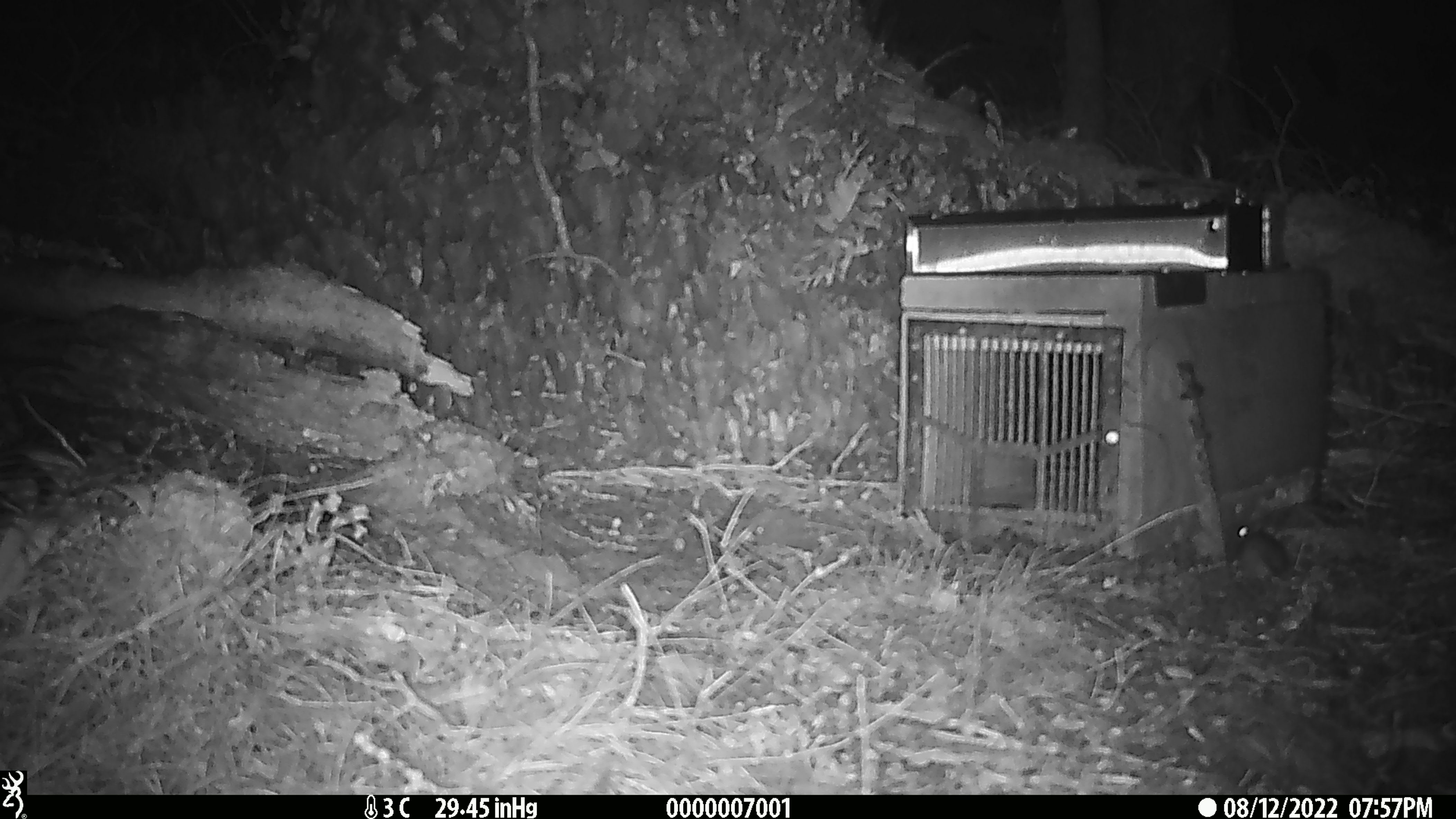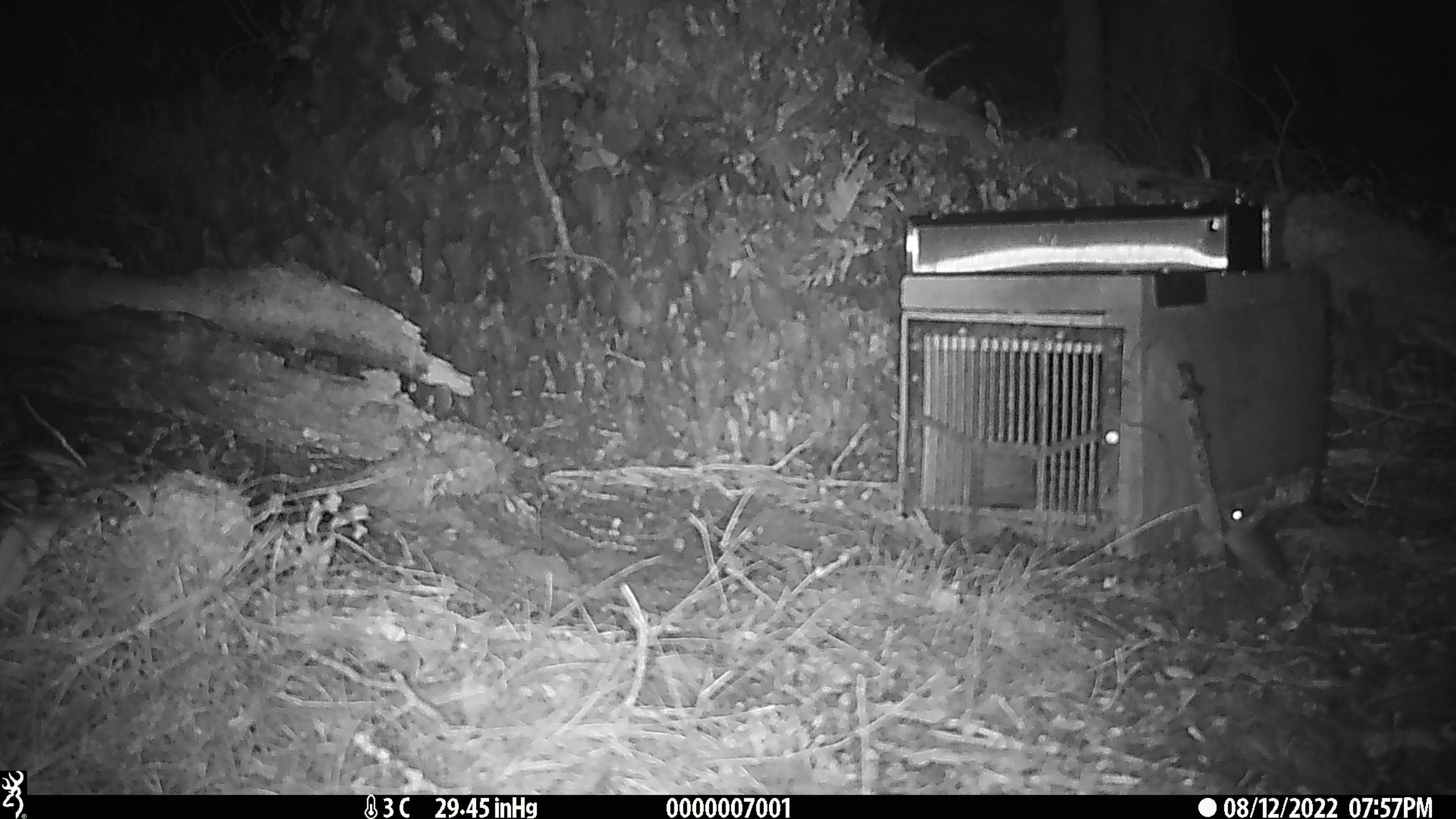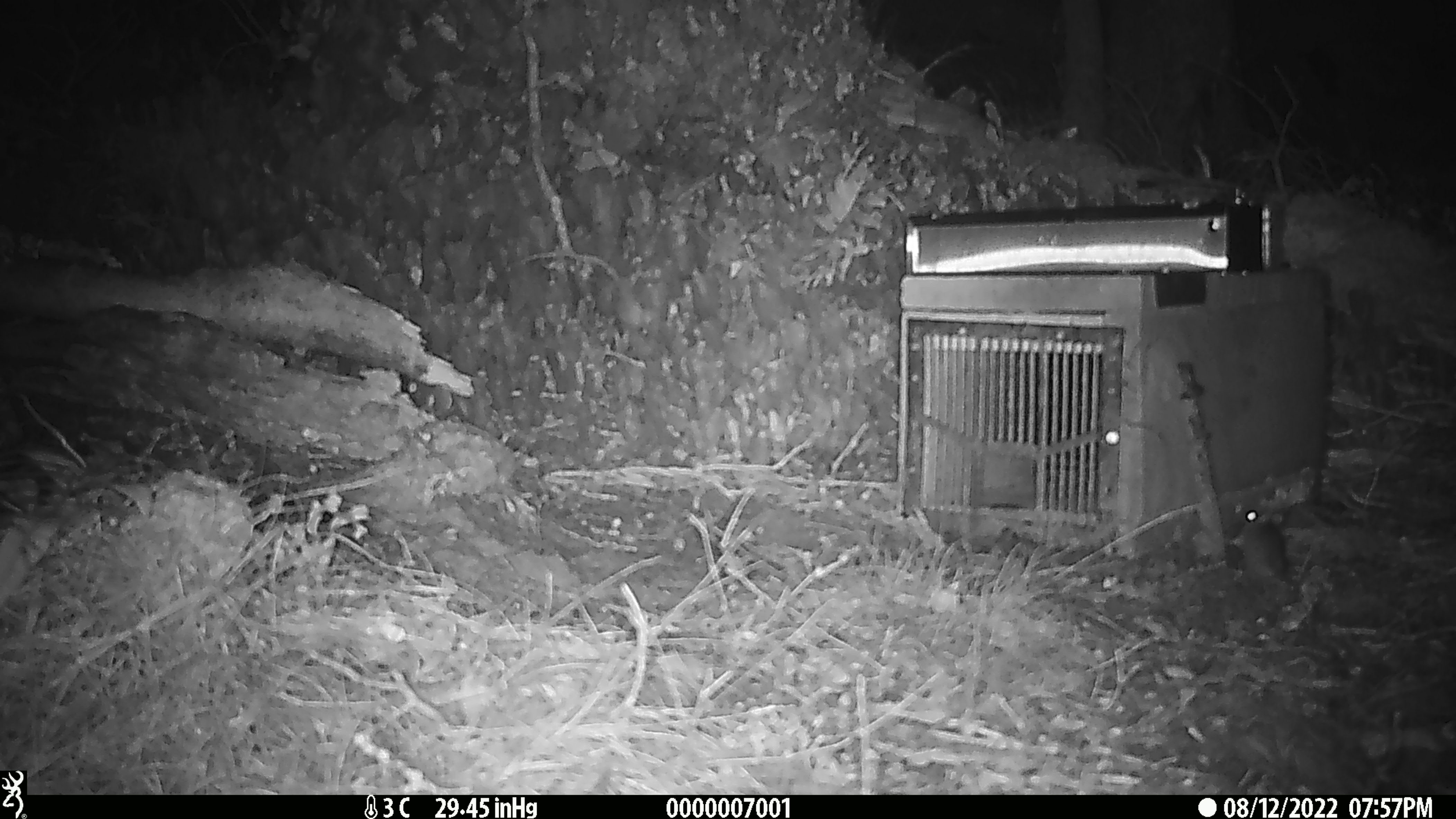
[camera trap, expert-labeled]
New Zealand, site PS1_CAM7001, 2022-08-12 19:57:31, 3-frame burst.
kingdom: Animalia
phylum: Chordata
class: Mammalia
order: Rodentia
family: Muridae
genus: Mus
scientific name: Mus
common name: mouse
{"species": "mouse (Mus)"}